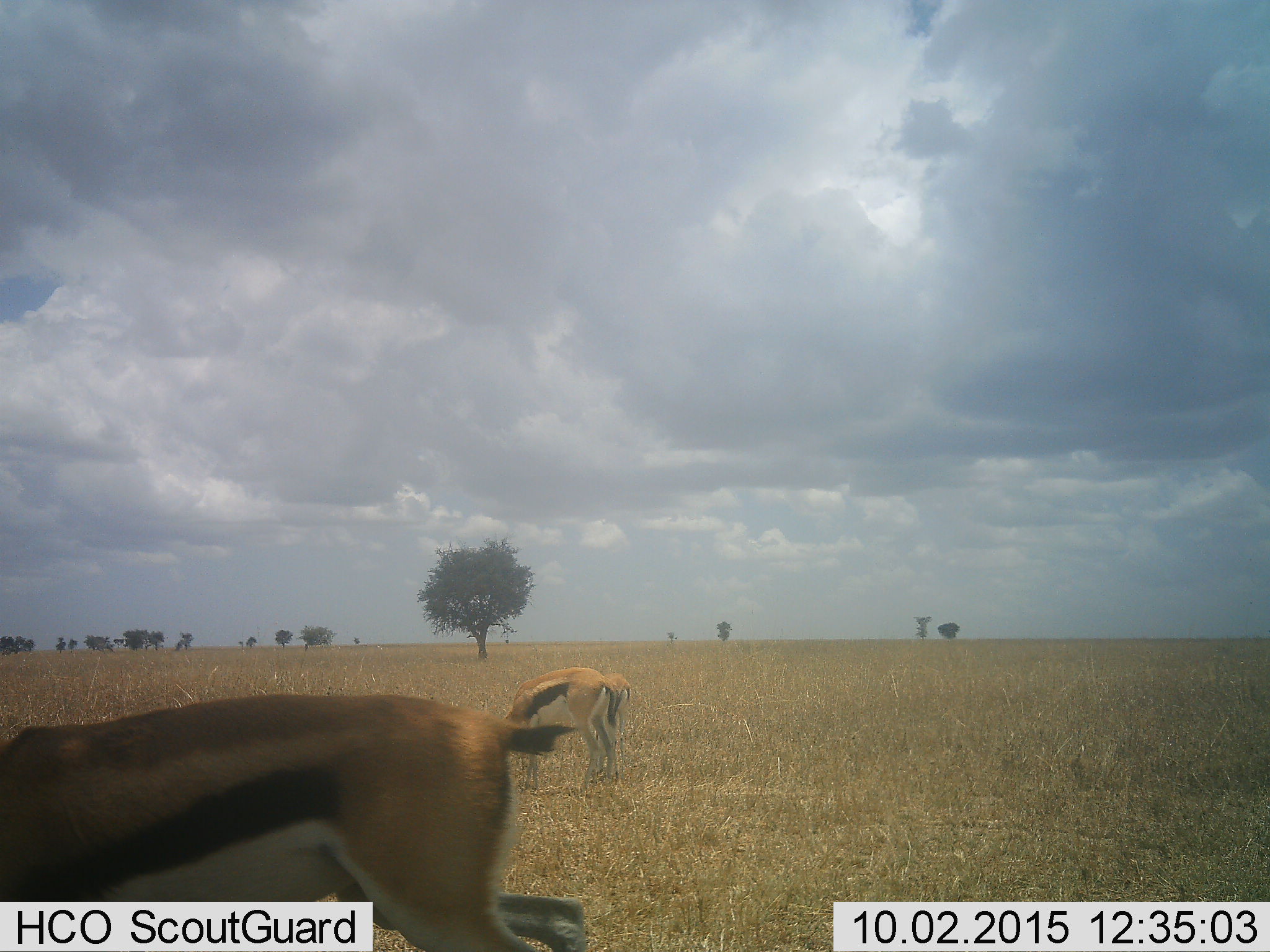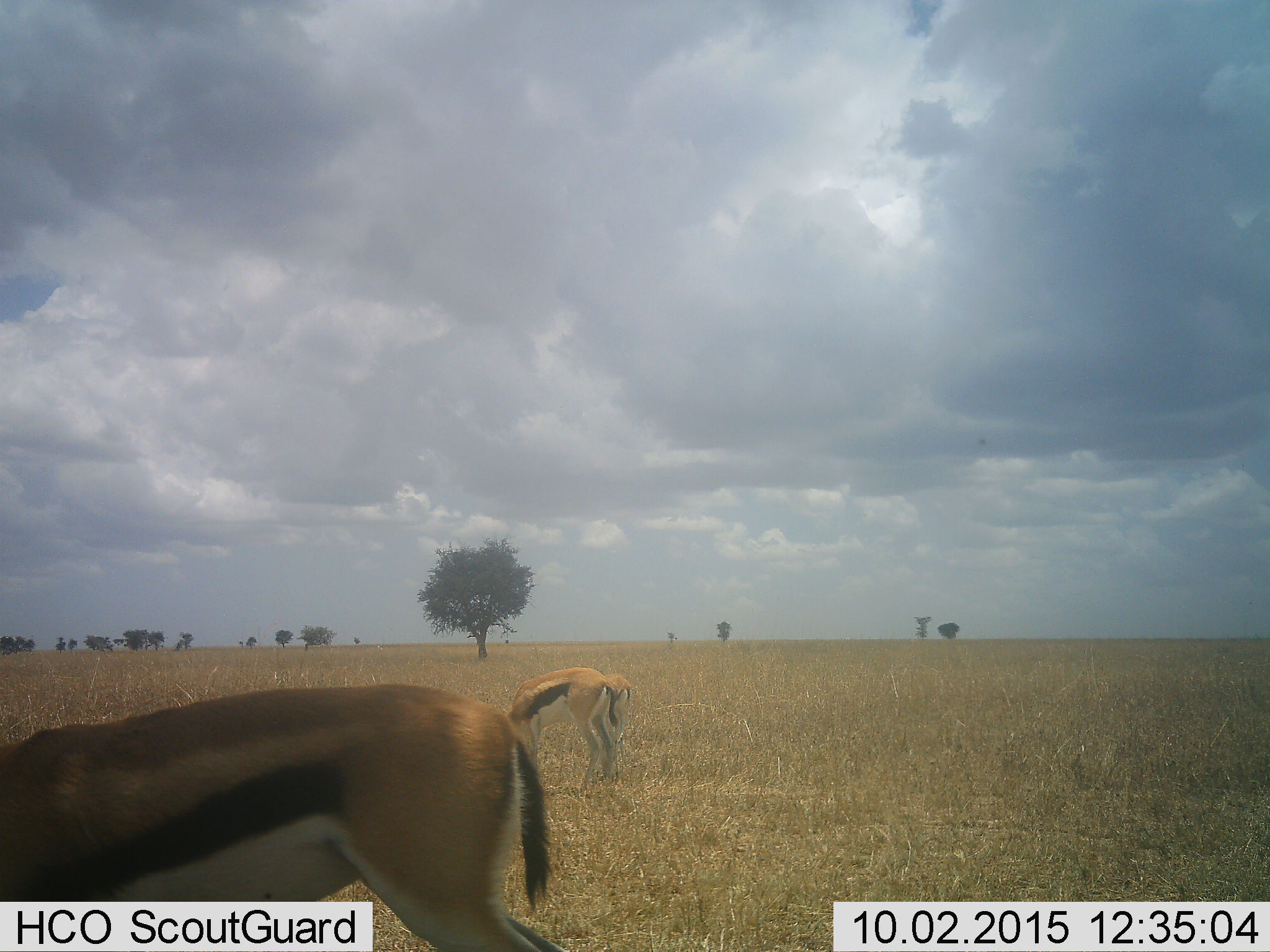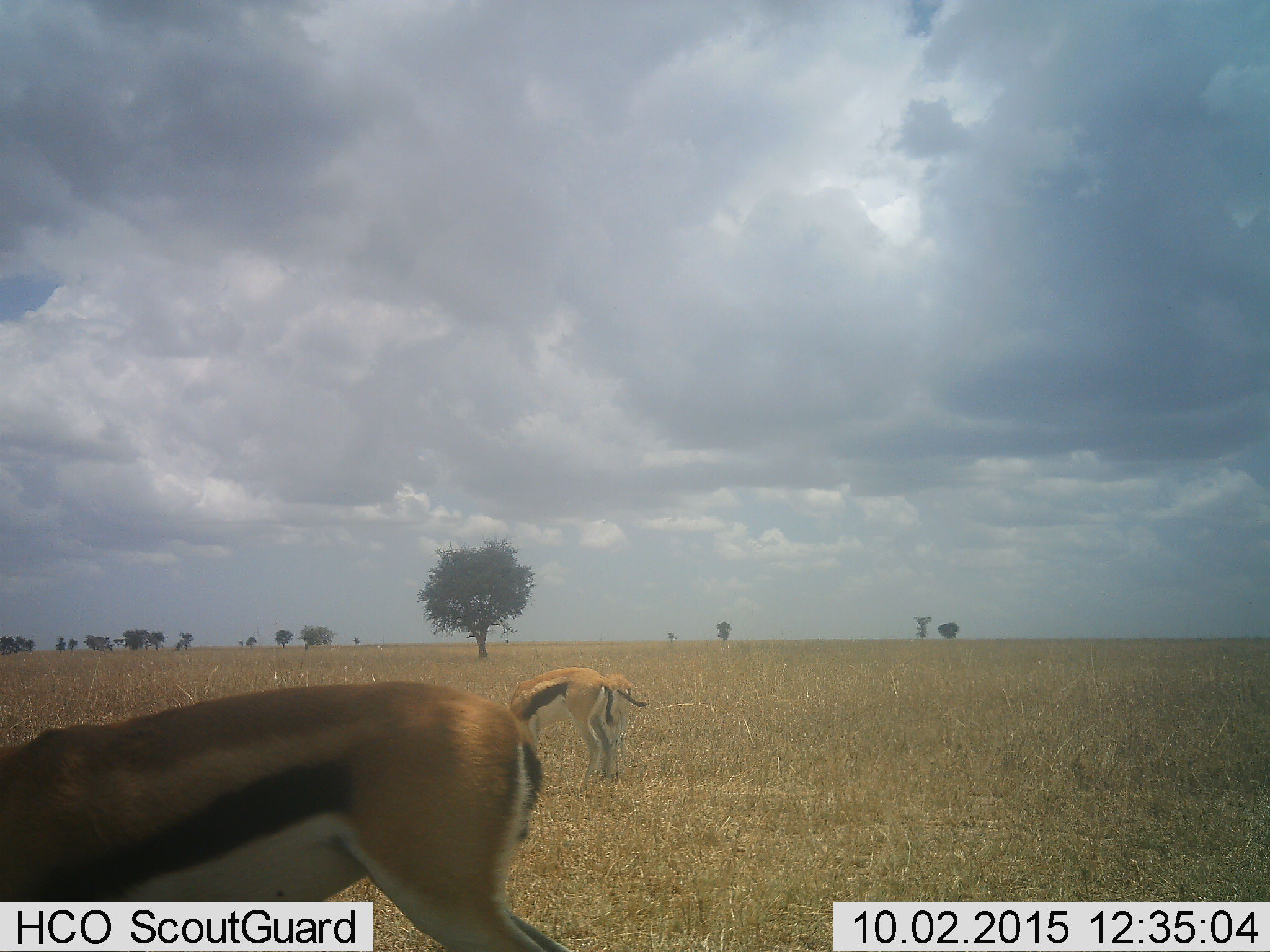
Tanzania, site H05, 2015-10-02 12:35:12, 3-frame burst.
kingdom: Animalia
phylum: Chordata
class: Mammalia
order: Artiodactyla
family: Bovidae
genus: Eudorcas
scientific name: Eudorcas thomsonii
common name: thomson's gazelle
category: gazellethomsons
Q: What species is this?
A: Gazellethomsons (thomson's gazelle) (Eudorcas thomsonii).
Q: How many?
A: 3.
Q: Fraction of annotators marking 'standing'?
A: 44%.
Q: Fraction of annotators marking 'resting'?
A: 0%.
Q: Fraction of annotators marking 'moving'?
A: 44%.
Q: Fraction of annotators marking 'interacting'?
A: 0%.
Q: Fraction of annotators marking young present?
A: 11%.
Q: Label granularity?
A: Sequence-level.